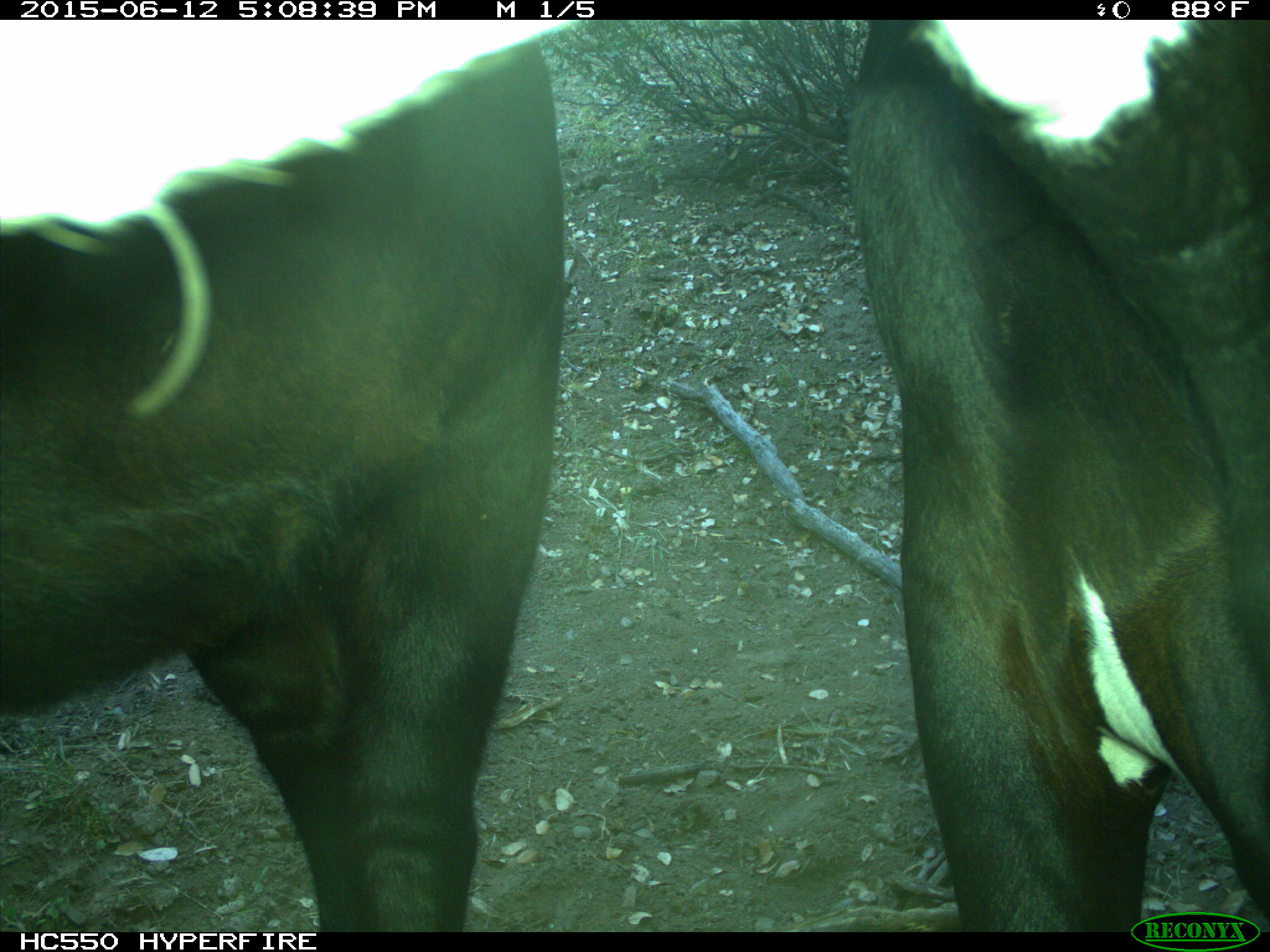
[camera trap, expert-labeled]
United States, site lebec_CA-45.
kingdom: Animalia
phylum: Chordata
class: Mammalia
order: Artiodactyla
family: Bovidae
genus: Bos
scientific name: Bos taurus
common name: domestic cow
Bos taurus (domestic cow).